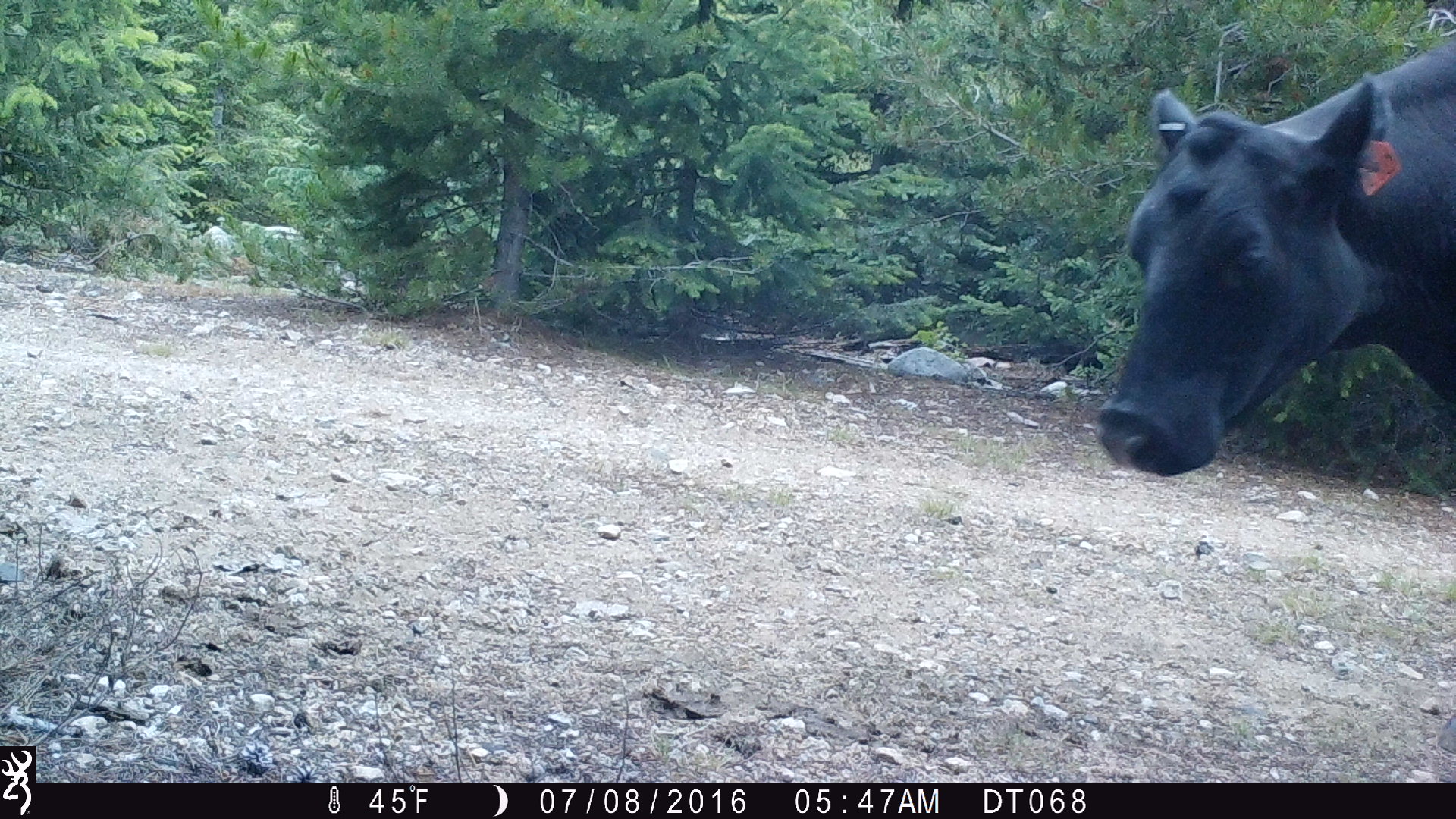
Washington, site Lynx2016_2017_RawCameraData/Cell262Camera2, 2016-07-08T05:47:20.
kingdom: Animalia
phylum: Chordata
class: Mammalia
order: Artiodactyla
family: Bovidae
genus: Bos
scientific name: Bos taurus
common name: domestic cattle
Domestic cattle (Bos taurus). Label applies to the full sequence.